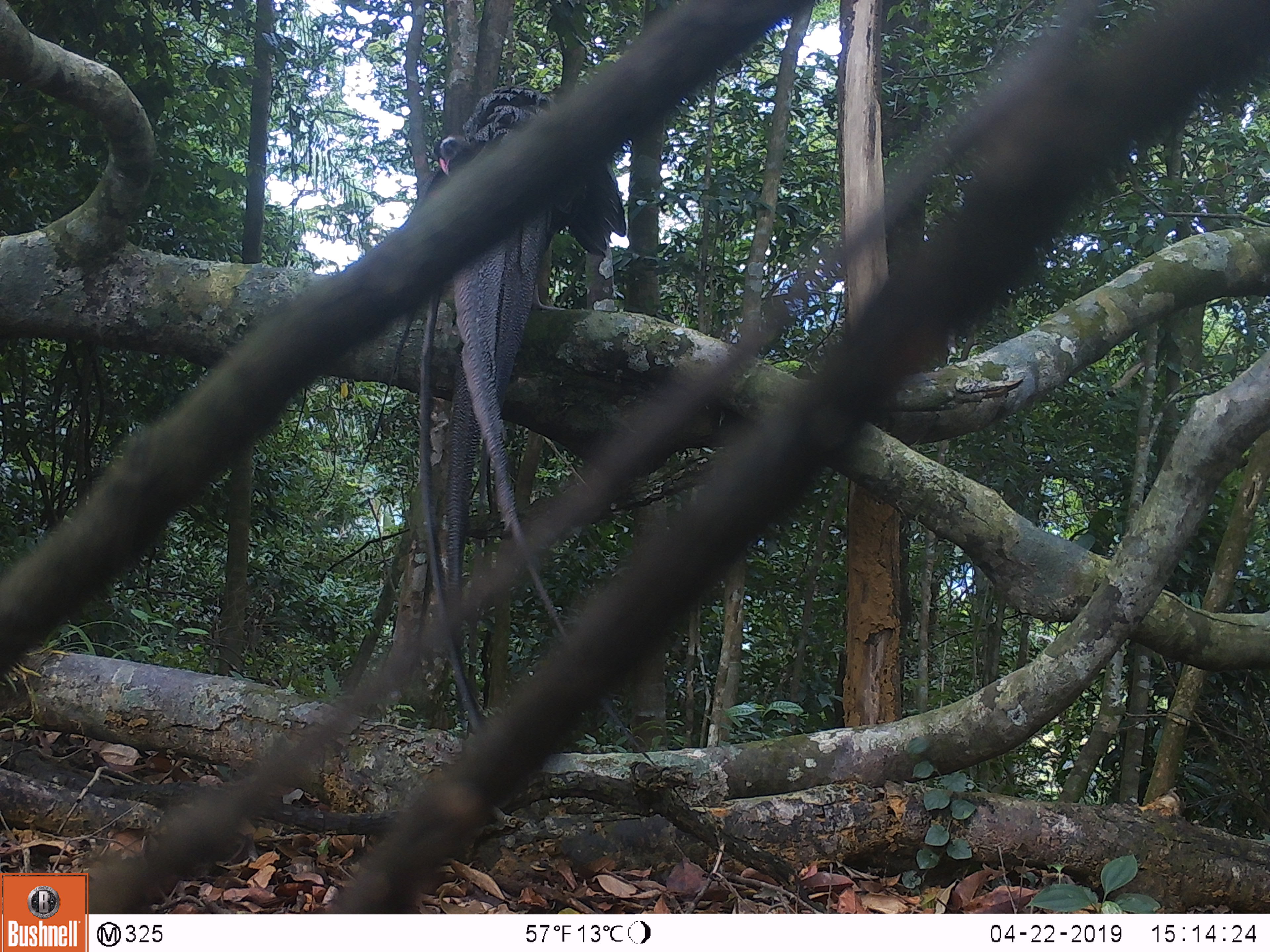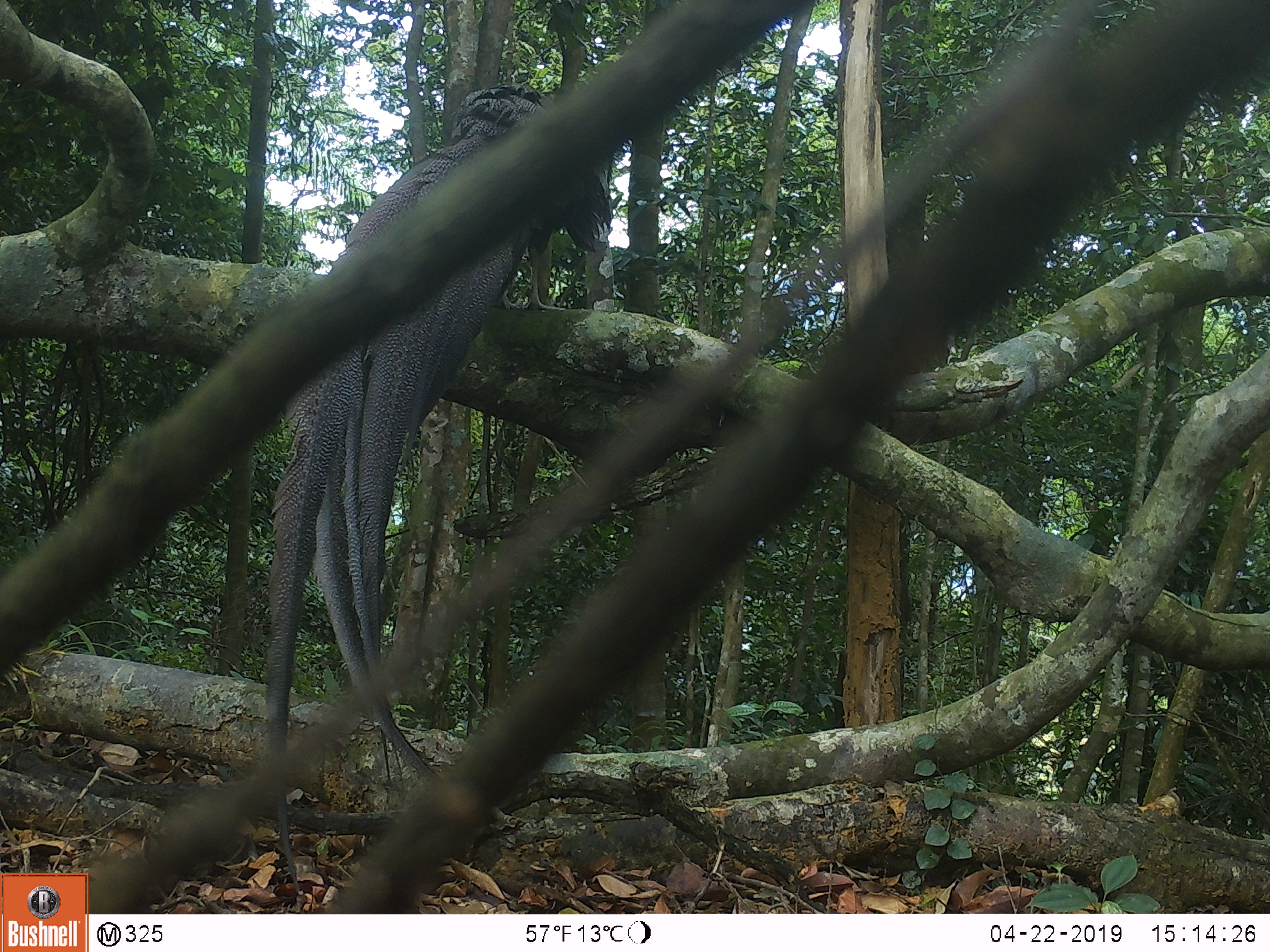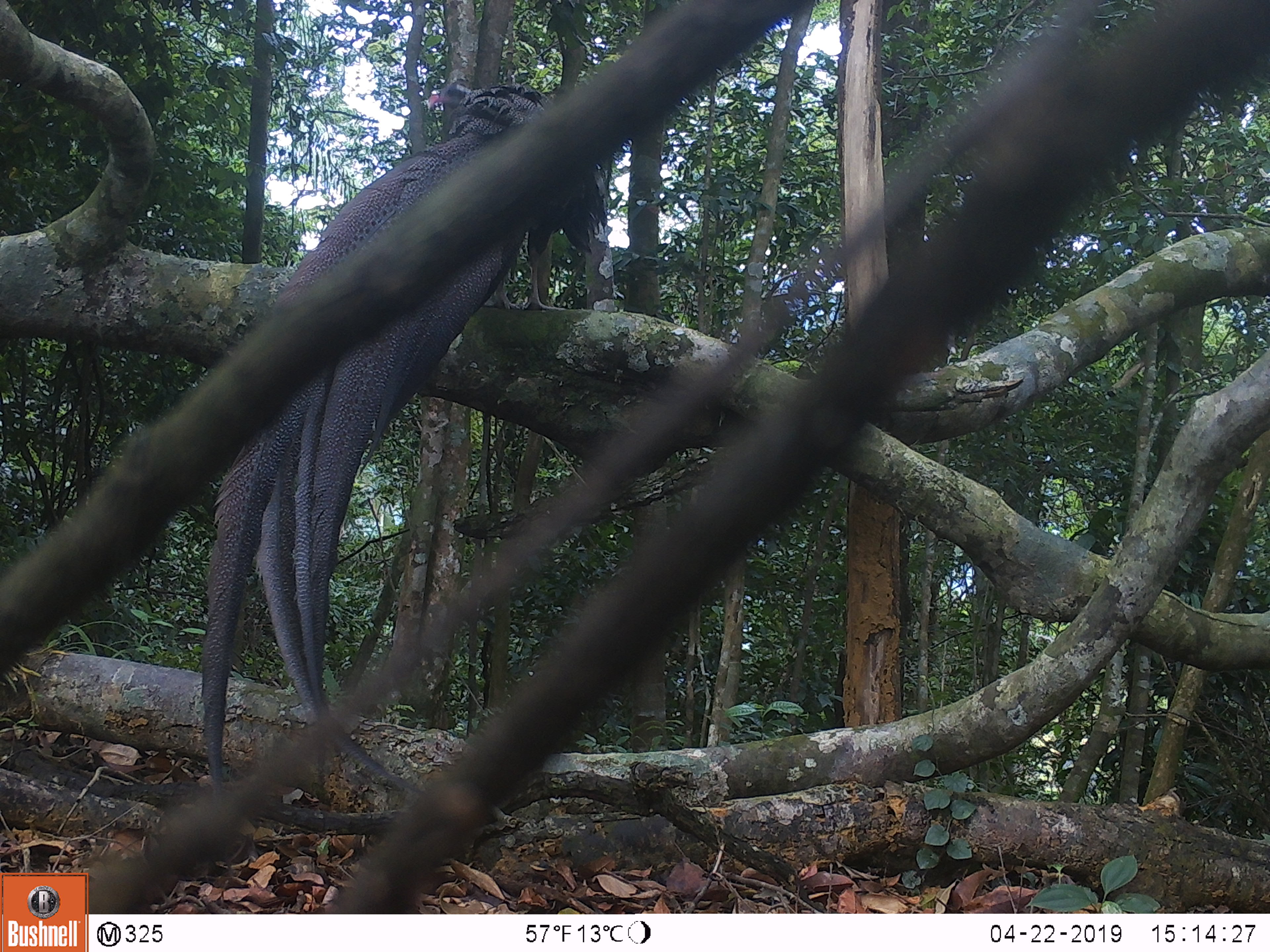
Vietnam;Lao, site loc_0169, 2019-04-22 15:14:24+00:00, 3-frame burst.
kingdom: Animalia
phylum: Chordata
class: Aves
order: Galliformes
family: Phasianidae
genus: Rheinardia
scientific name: Rheinardia ocellata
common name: crested argus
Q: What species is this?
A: Crested argus (Rheinardia ocellata).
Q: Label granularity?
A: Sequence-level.